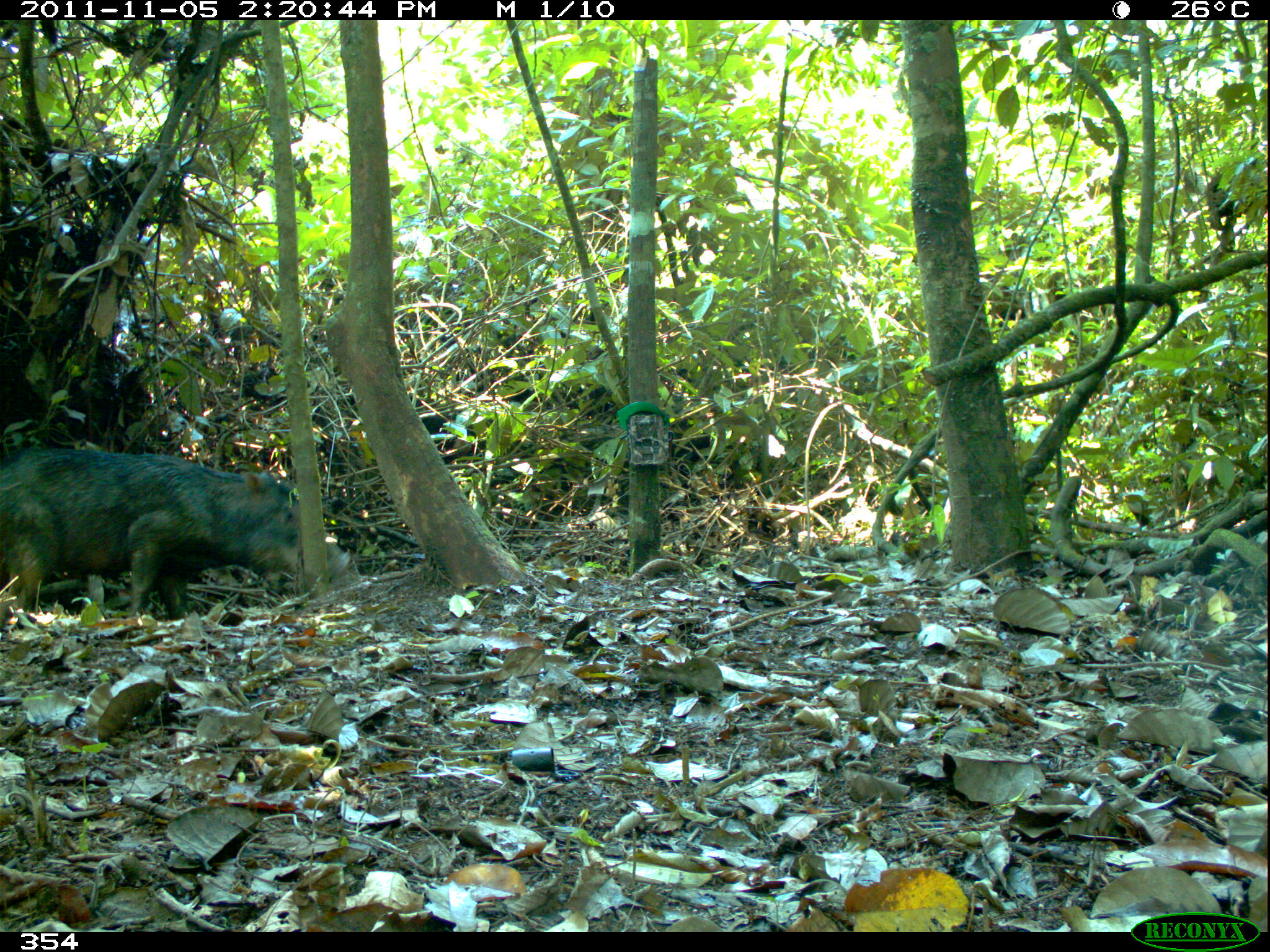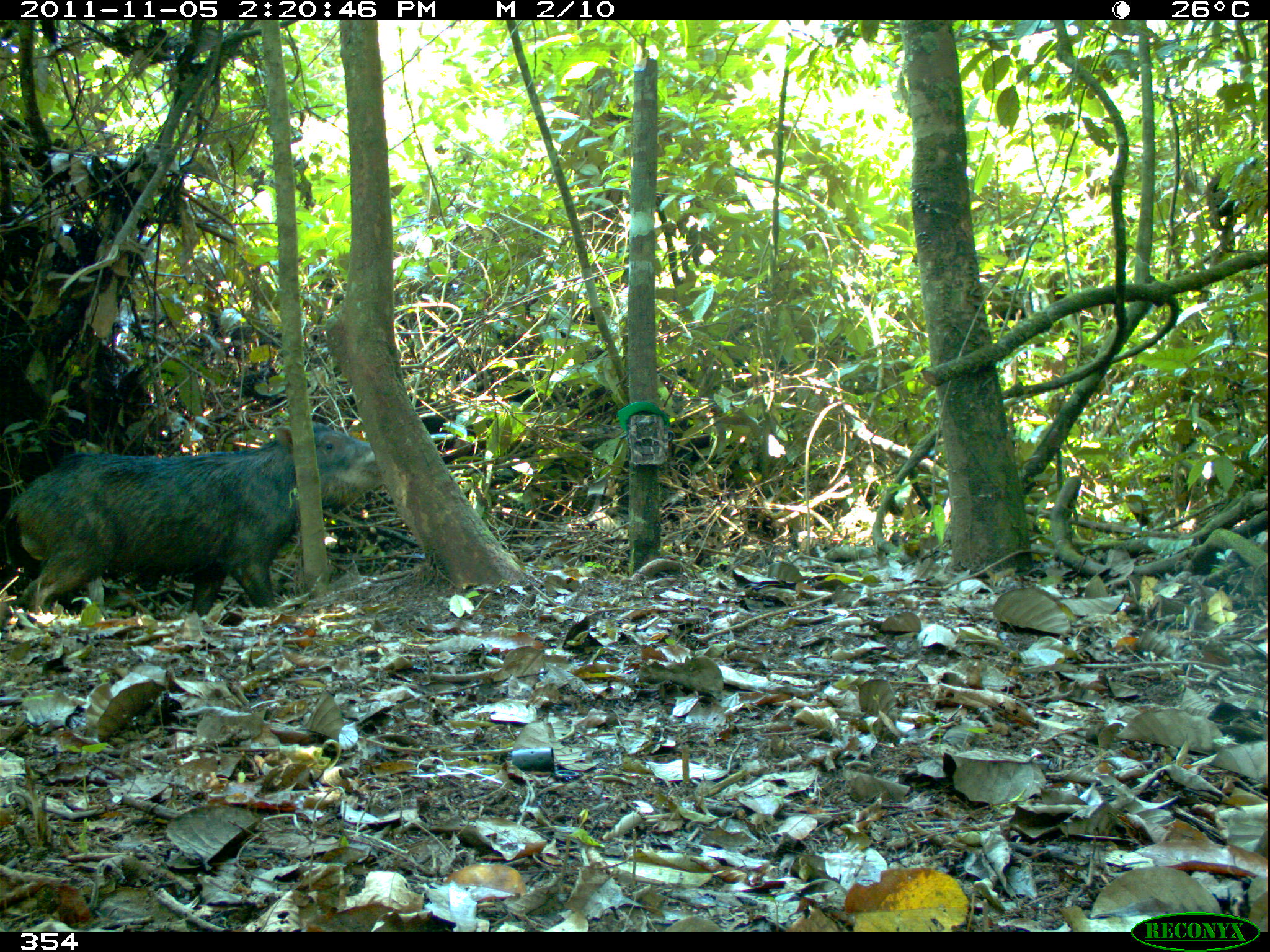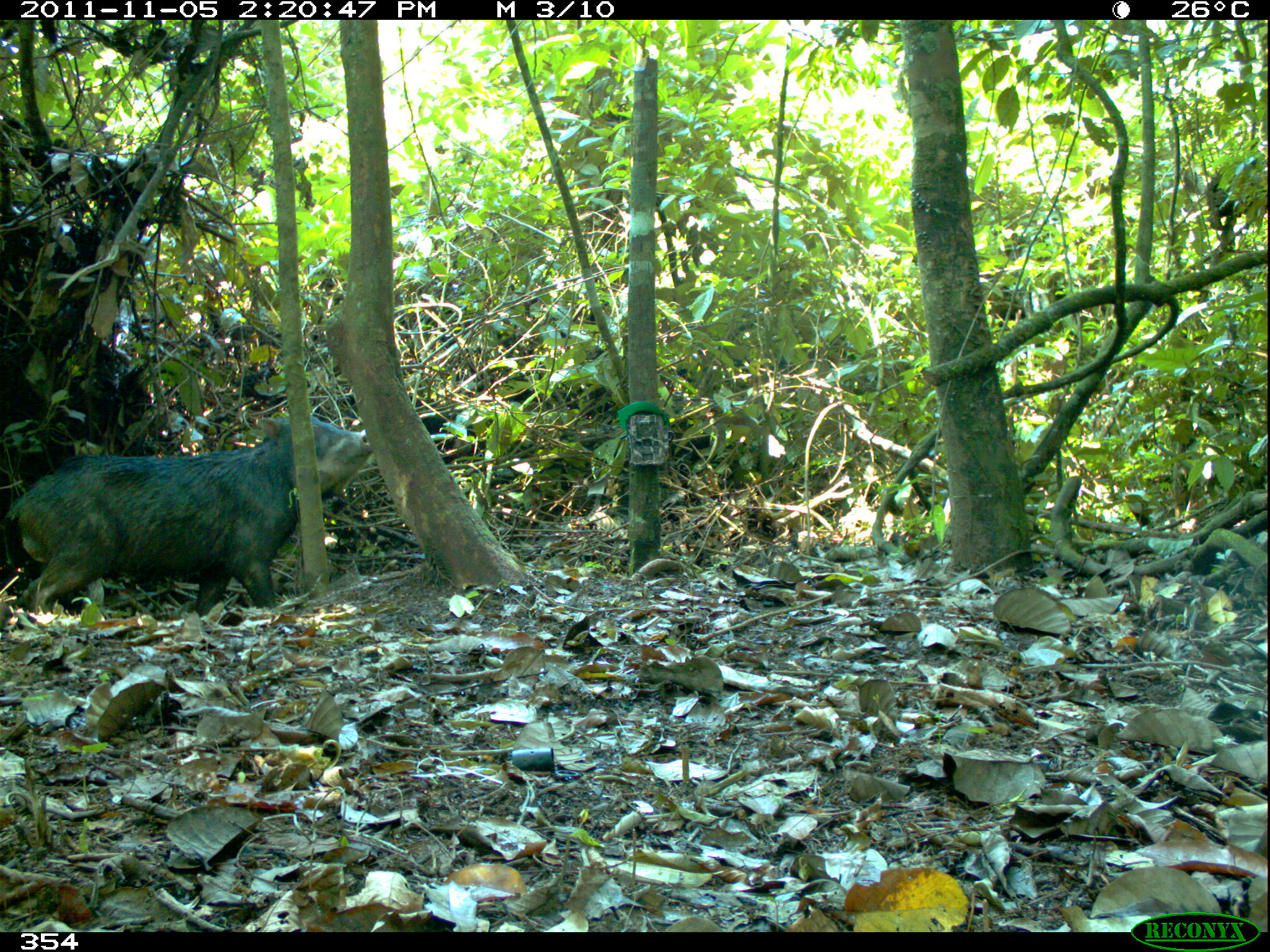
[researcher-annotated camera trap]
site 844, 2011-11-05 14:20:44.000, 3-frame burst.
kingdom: Animalia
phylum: Chordata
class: Mammalia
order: Artiodactyla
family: Tayassuidae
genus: Tayassu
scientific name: Tayassu pecari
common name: white-lipped peccary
Tayassu pecari (white-lipped peccary).